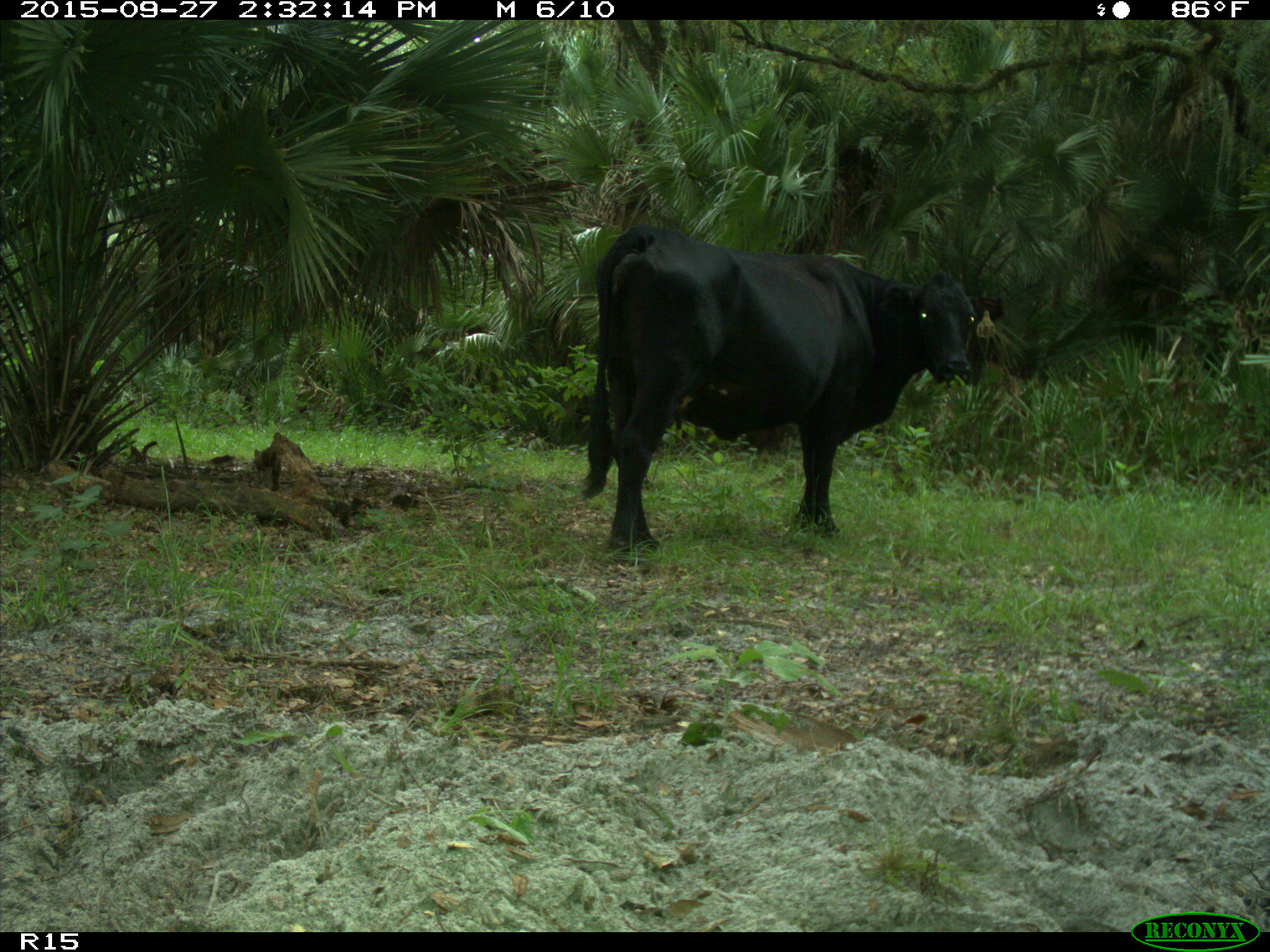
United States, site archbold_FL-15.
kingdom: Animalia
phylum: Chordata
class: Mammalia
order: Artiodactyla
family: Bovidae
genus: Bos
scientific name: Bos taurus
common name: domestic cow